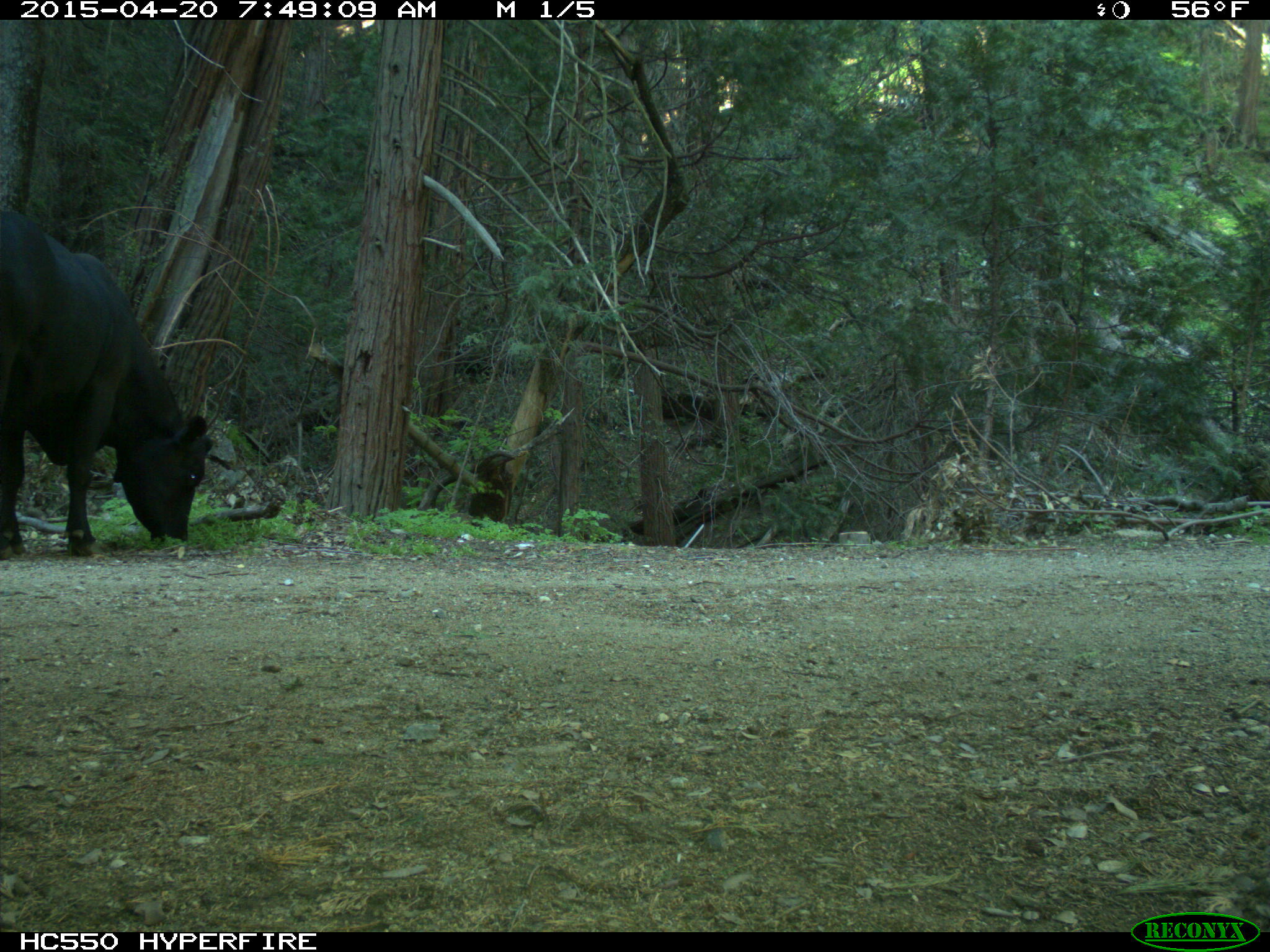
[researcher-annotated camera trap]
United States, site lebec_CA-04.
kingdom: Animalia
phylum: Chordata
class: Mammalia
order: Artiodactyla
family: Bovidae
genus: Bos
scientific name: Bos taurus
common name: domestic cow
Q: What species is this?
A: Bos taurus (domestic cow).